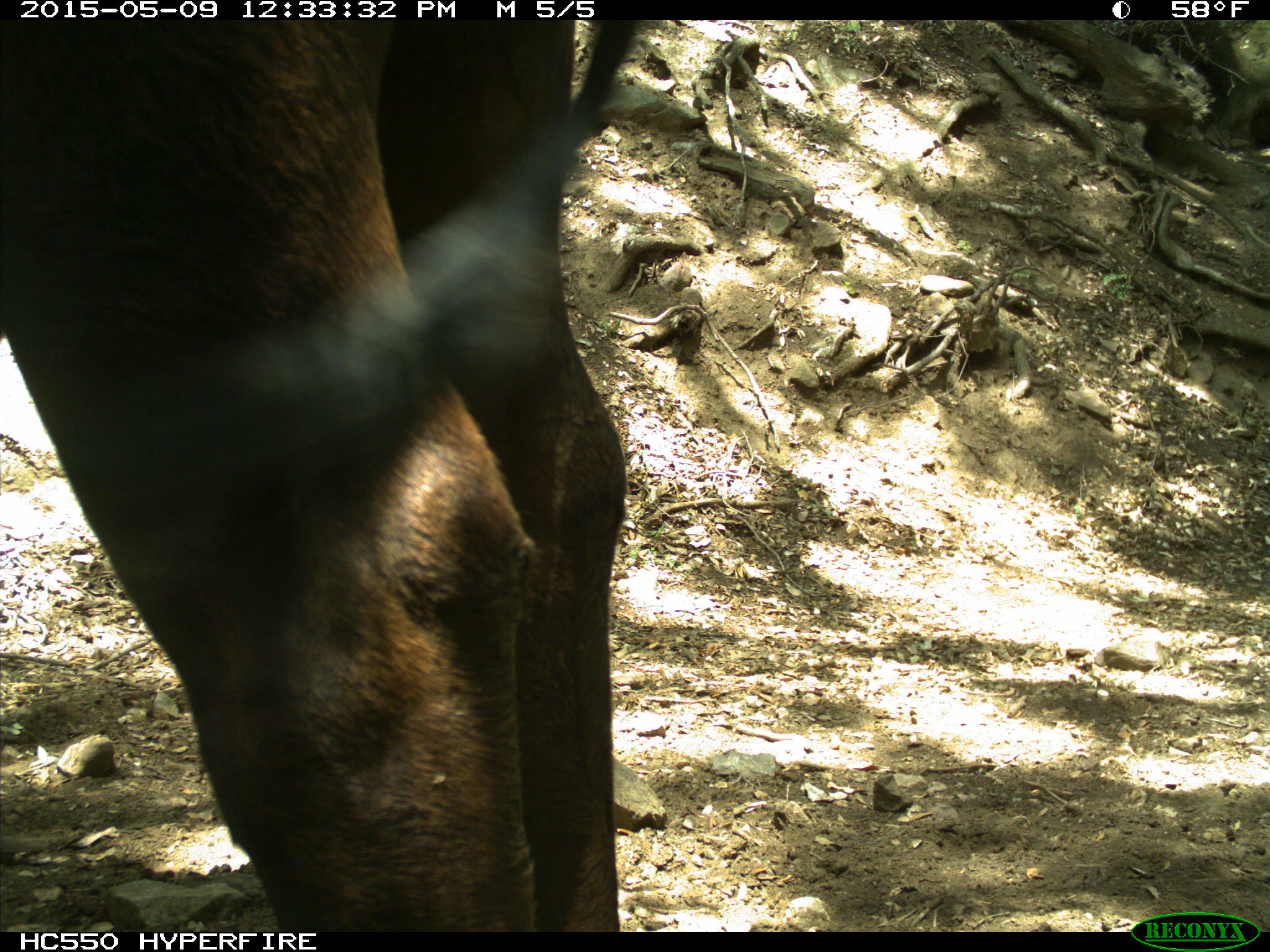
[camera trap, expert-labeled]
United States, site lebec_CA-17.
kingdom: Animalia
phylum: Chordata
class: Mammalia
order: Artiodactyla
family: Bovidae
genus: Bos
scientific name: Bos taurus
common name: domestic cow